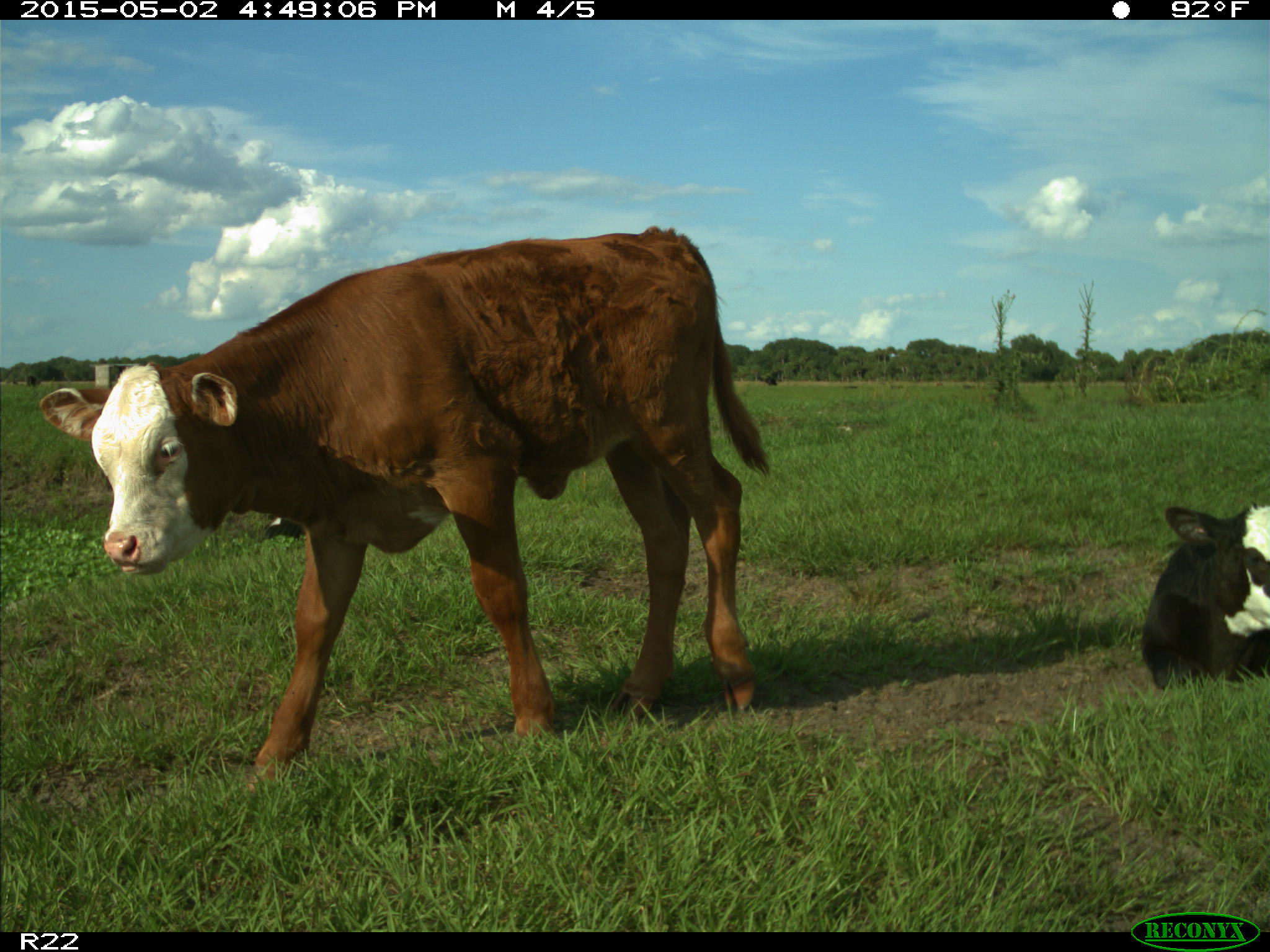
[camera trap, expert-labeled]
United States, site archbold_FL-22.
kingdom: Animalia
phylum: Chordata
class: Mammalia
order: Artiodactyla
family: Bovidae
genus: Bos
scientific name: Bos taurus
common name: domestic cow